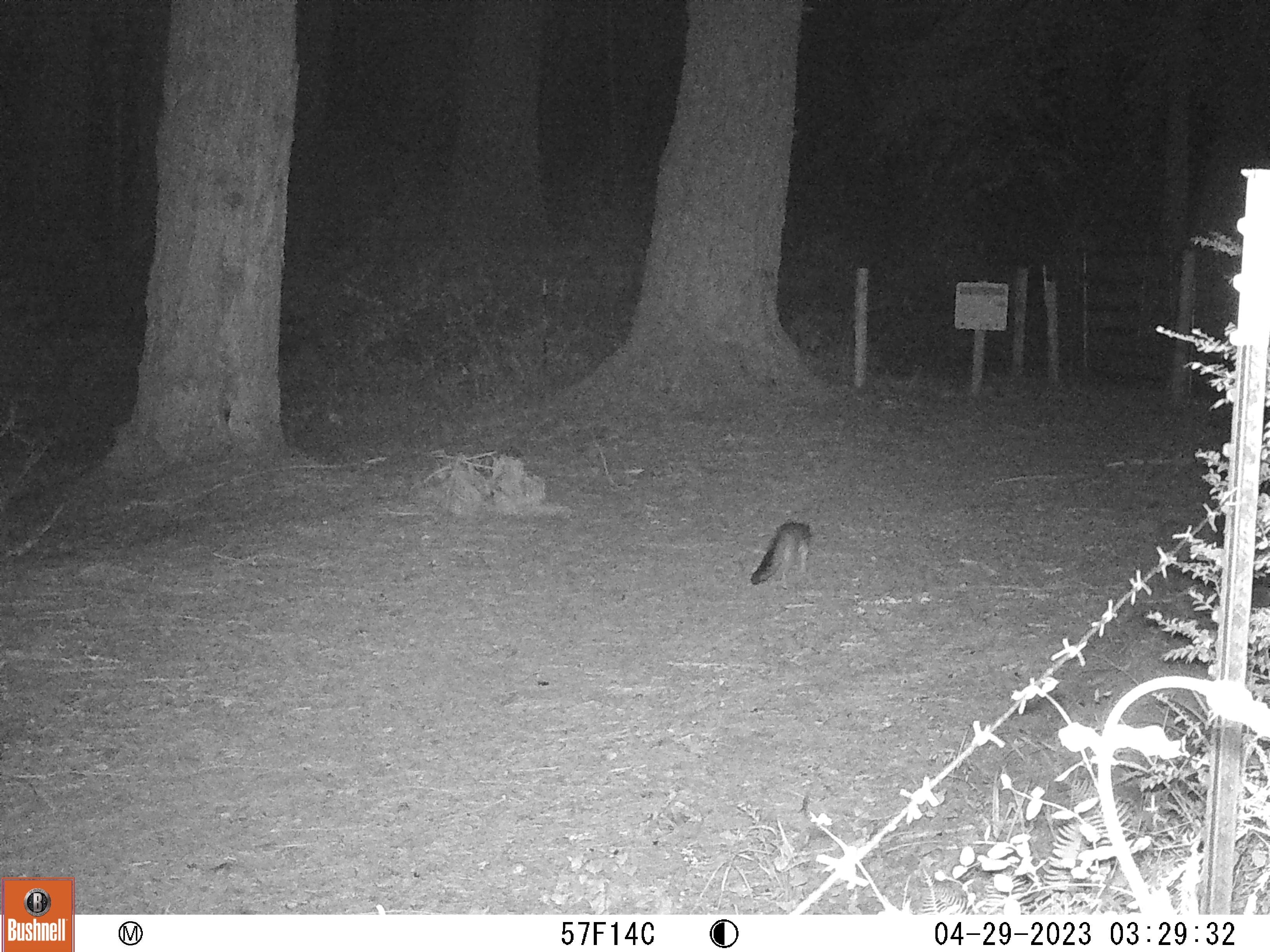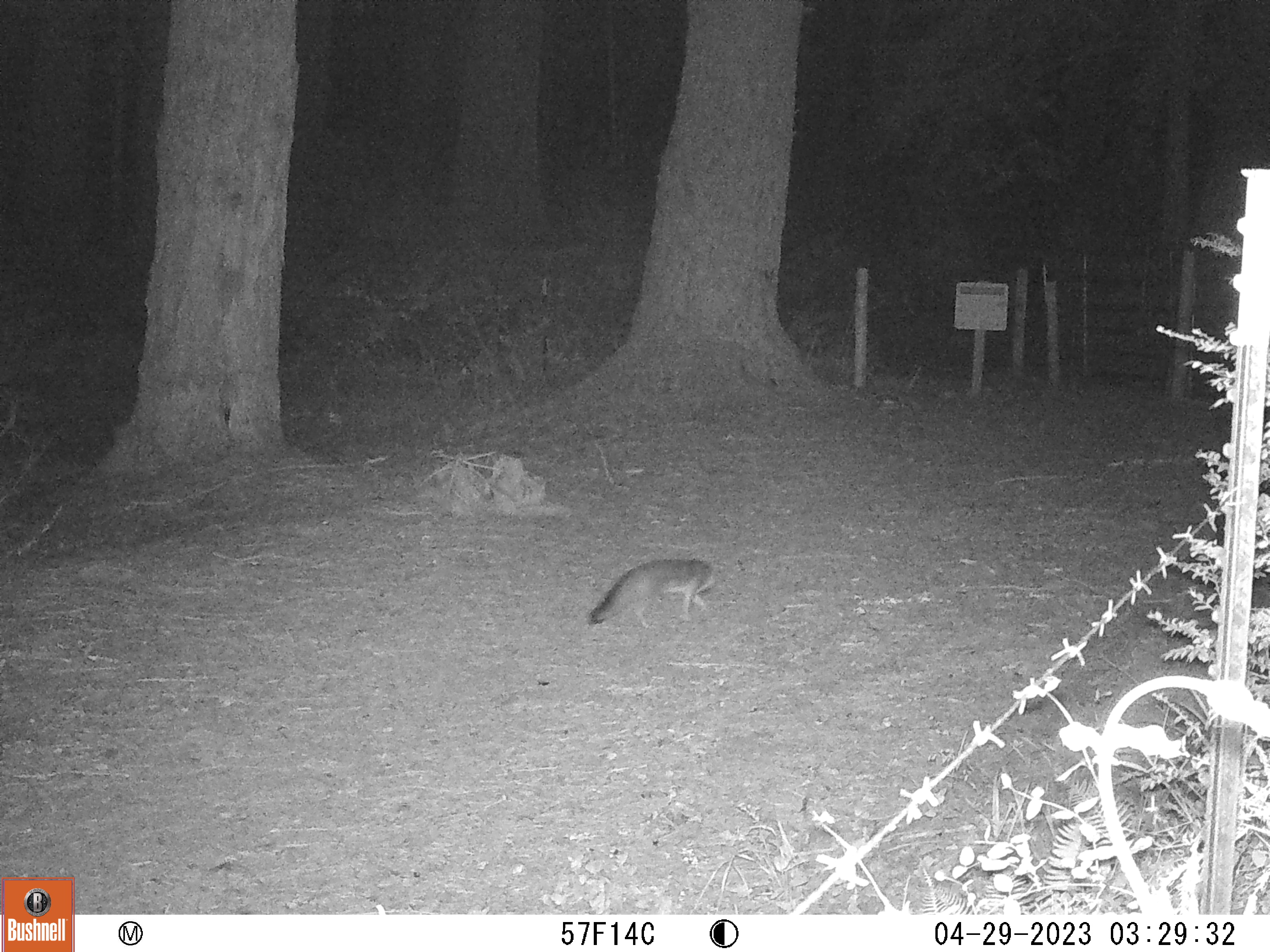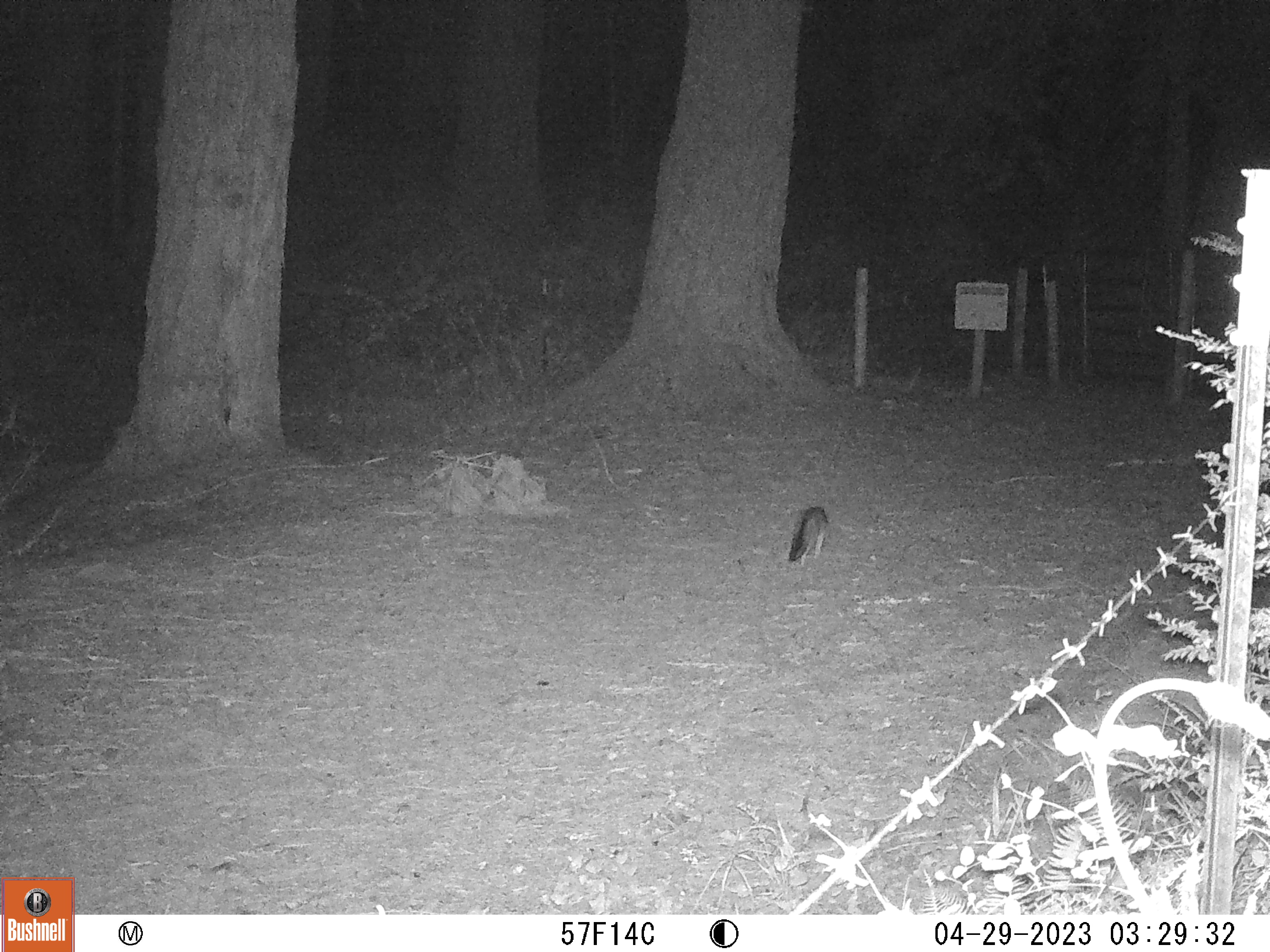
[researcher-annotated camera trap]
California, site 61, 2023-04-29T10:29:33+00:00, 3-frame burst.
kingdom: Animalia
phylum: Chordata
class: Mammalia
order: Carnivora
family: Canidae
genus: Urocyon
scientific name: Urocyon cinereoargenteus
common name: gray fox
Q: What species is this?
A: Gray fox (Urocyon cinereoargenteus).